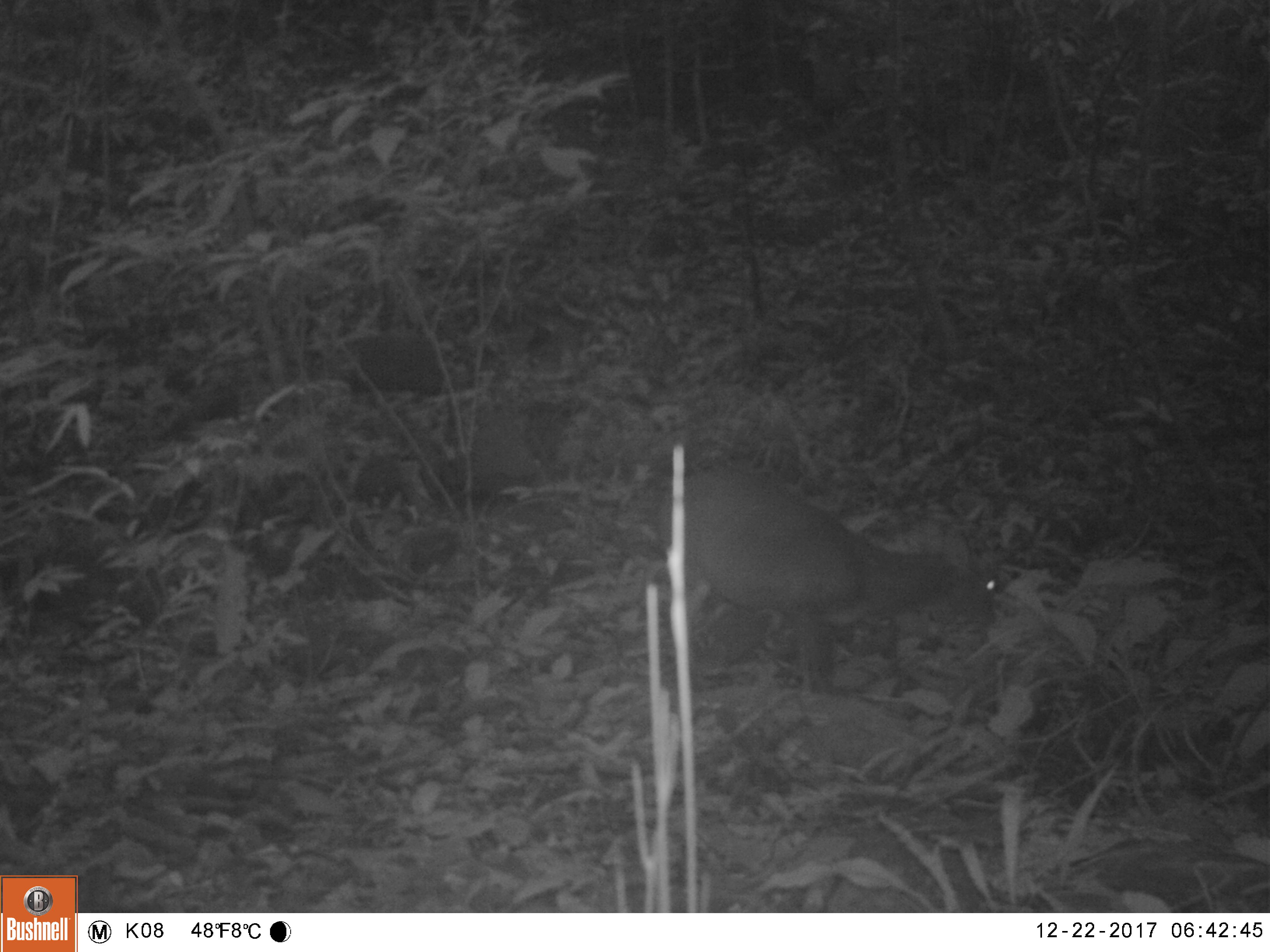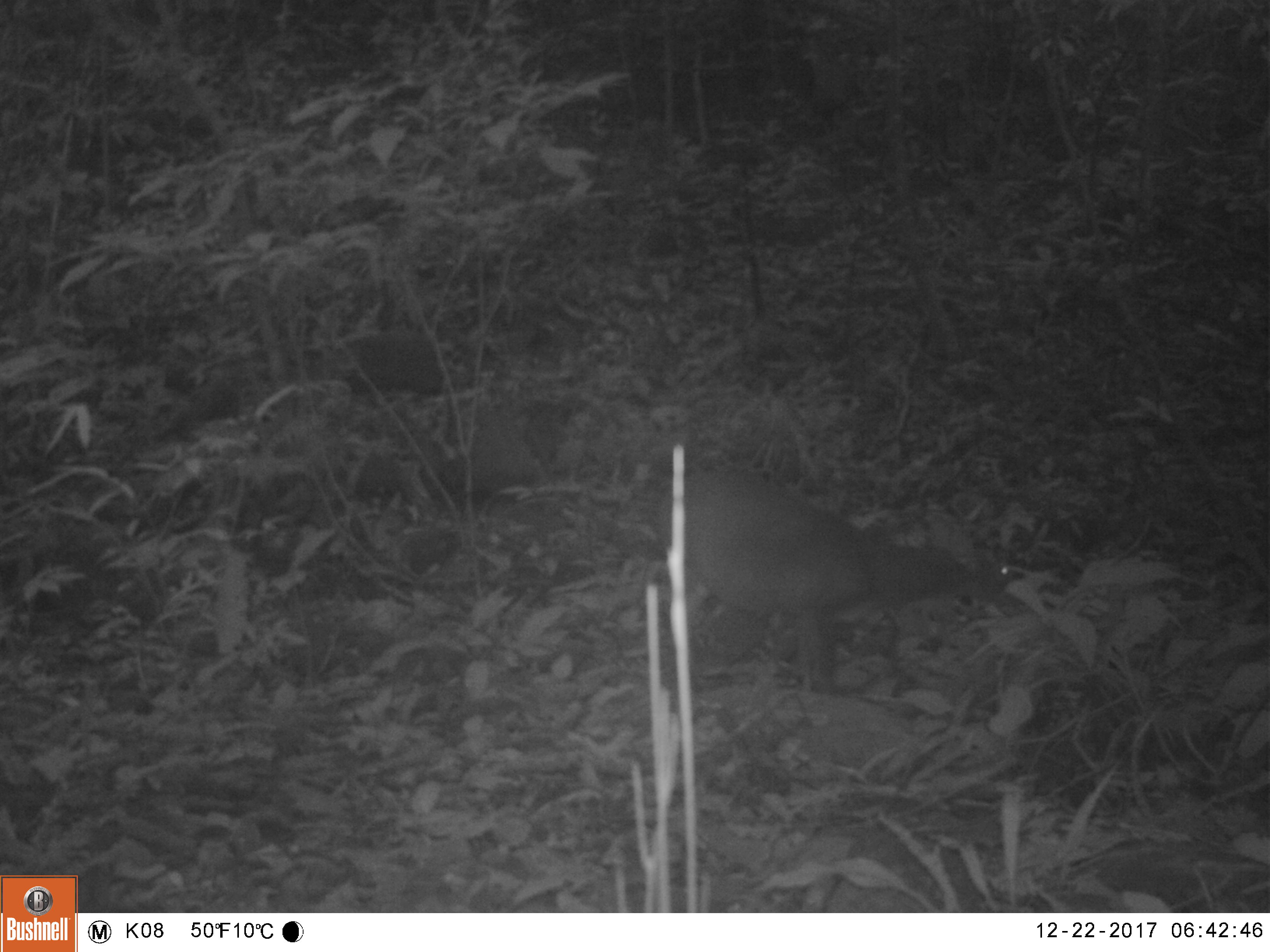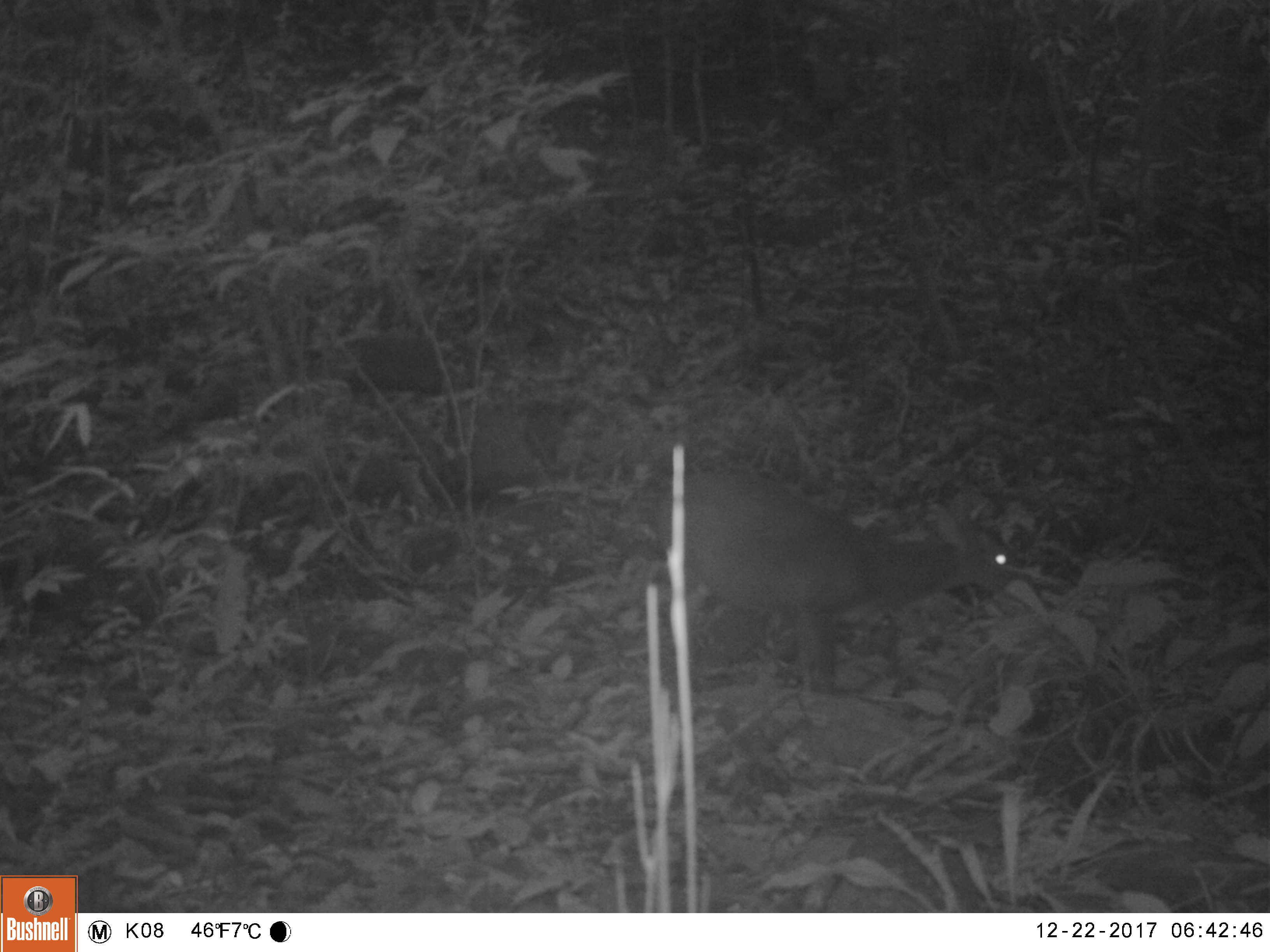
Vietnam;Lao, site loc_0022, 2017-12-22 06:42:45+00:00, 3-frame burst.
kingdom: Animalia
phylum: Chordata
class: Mammalia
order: Artiodactyla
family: Cervidae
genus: Muntiacus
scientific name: Muntiacus vuquangensis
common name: large-antlered muntjac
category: large antlered muntjac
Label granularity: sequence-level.